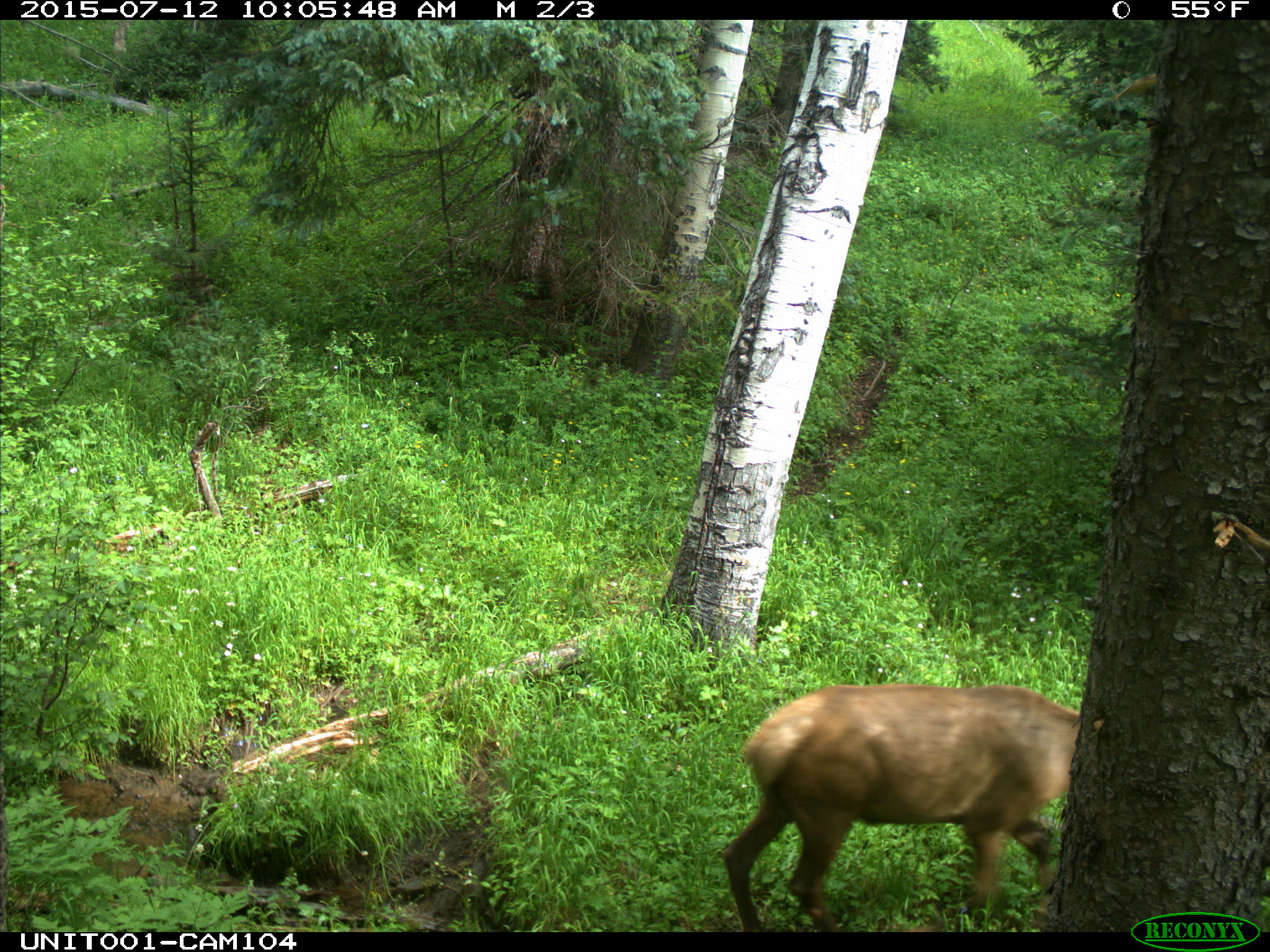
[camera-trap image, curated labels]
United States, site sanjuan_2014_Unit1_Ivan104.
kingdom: Animalia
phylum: Chordata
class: Mammalia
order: Artiodactyla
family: Cervidae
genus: Cervus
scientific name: Cervus elaphus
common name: red deer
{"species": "Cervus elaphus (red deer)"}